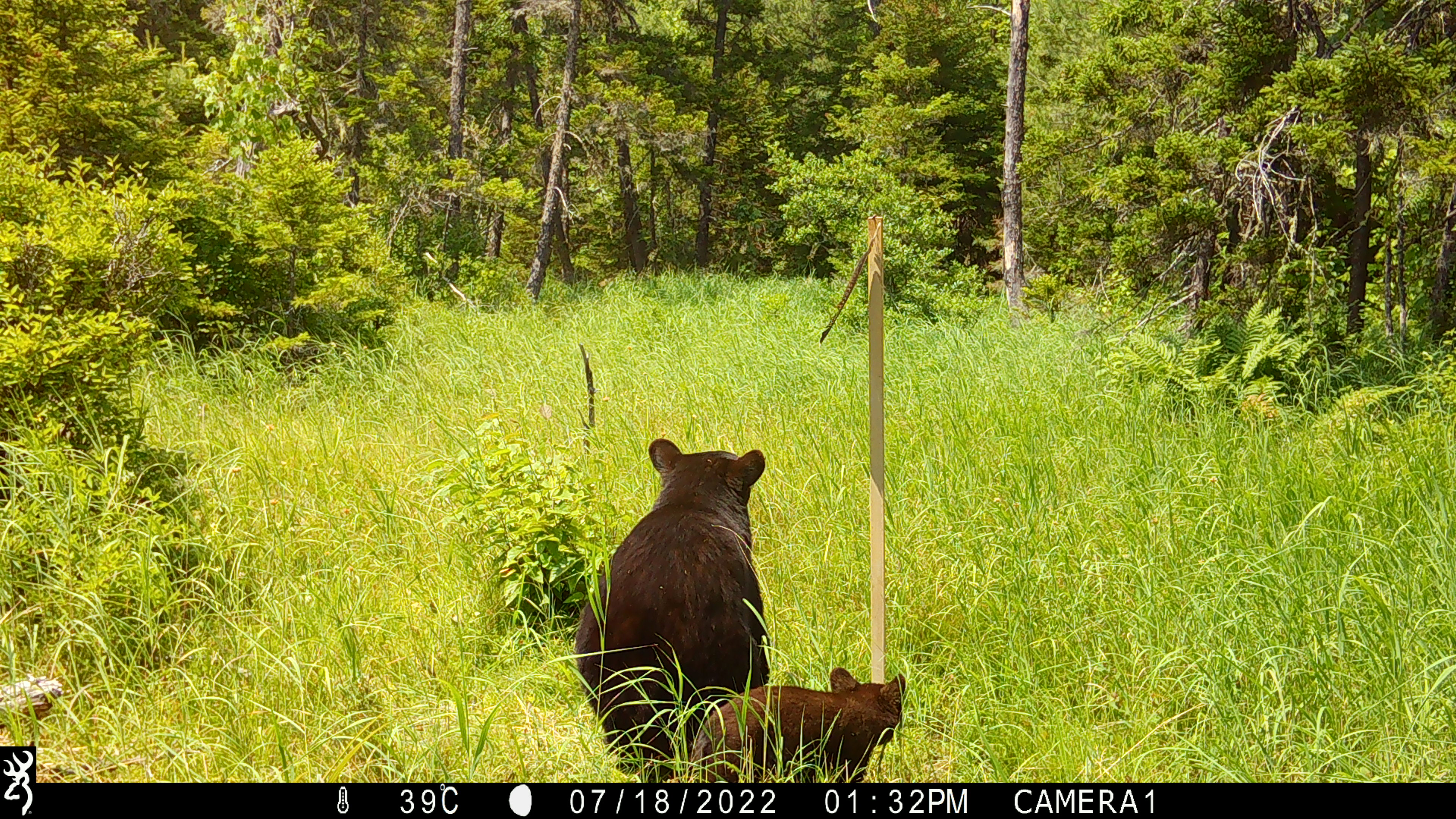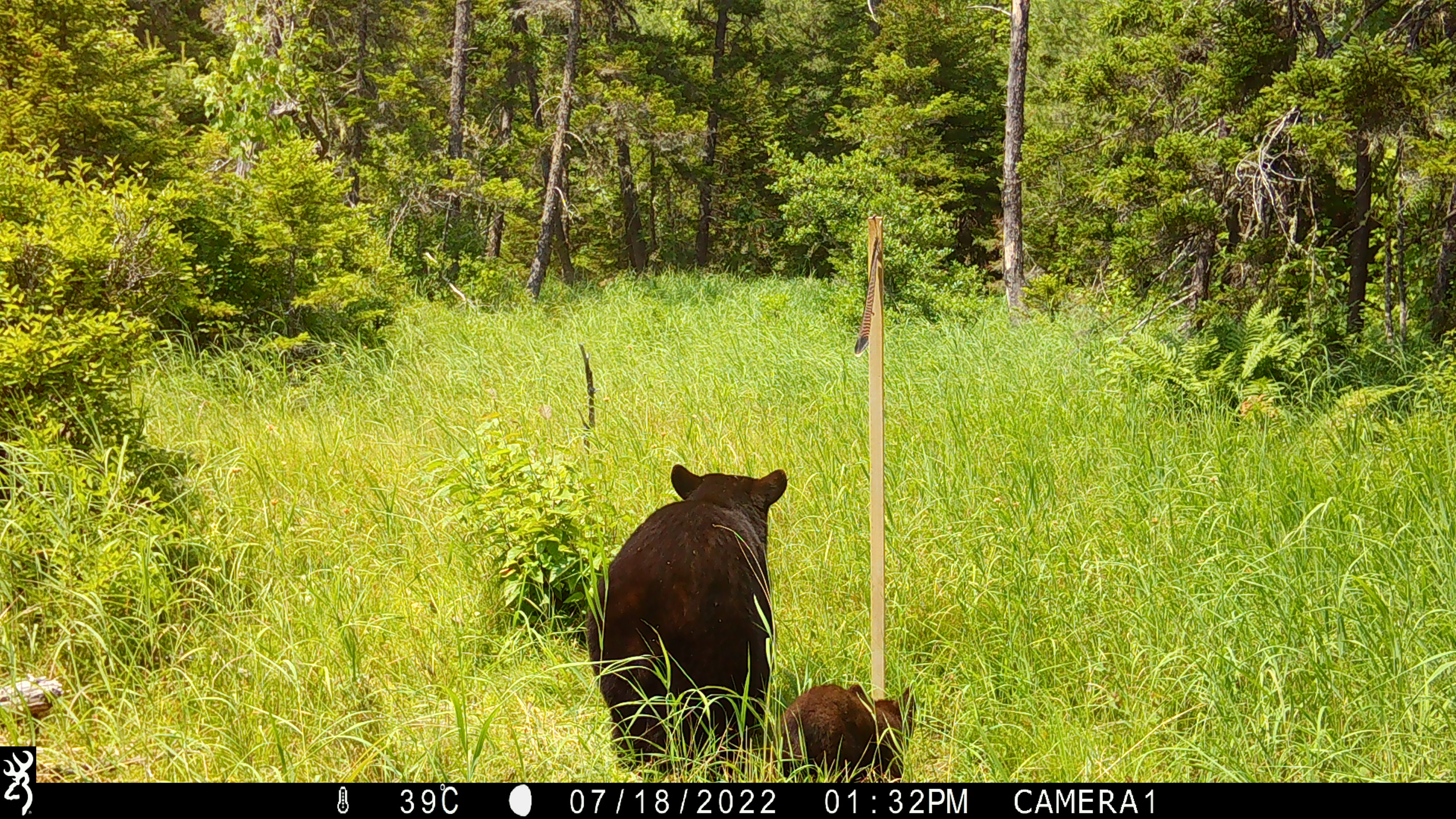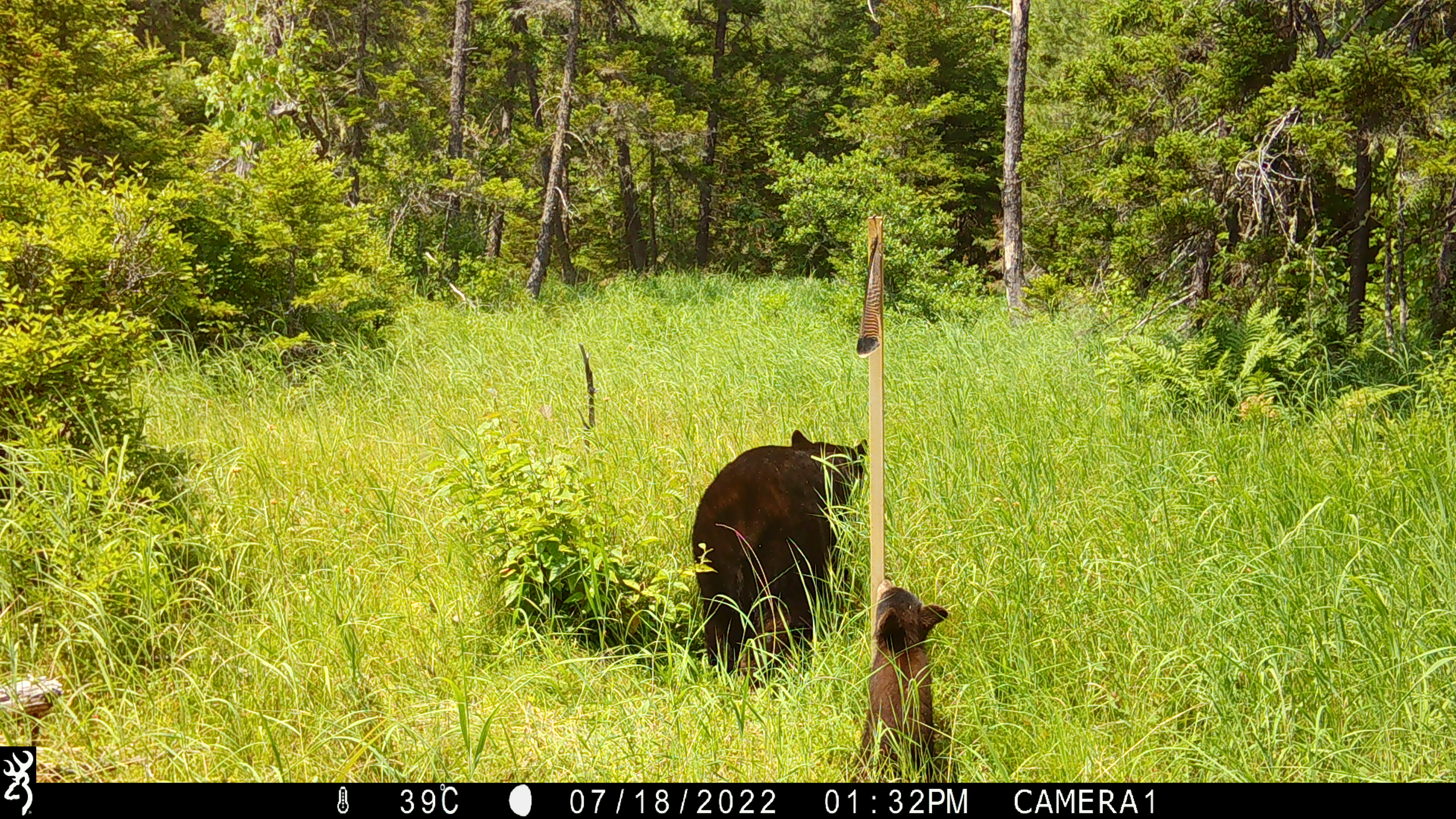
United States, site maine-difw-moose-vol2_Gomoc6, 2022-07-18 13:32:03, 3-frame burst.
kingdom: Animalia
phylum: Chordata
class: Mammalia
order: Carnivora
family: Ursidae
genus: Ursus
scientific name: Ursus americanus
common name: black bear